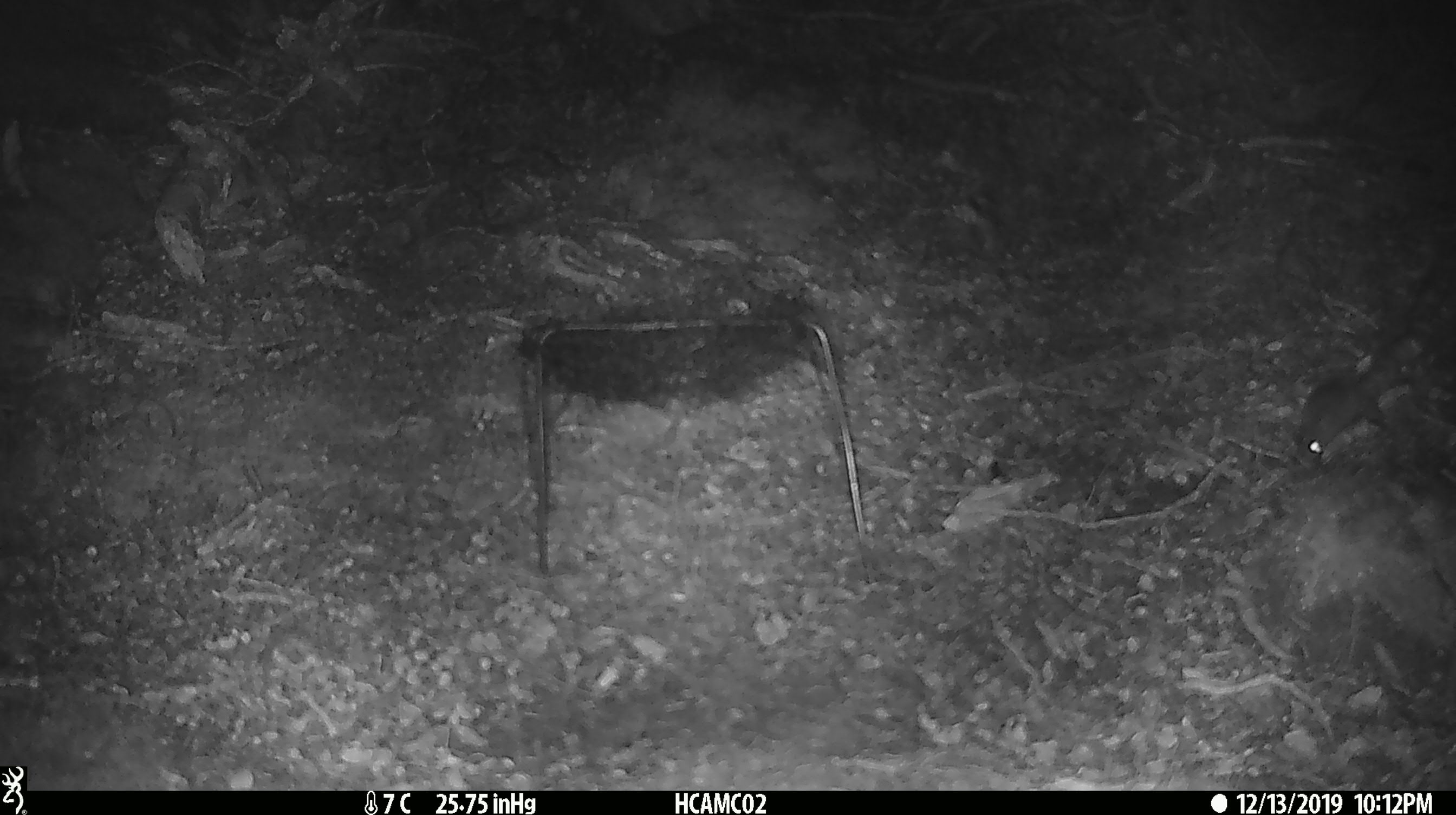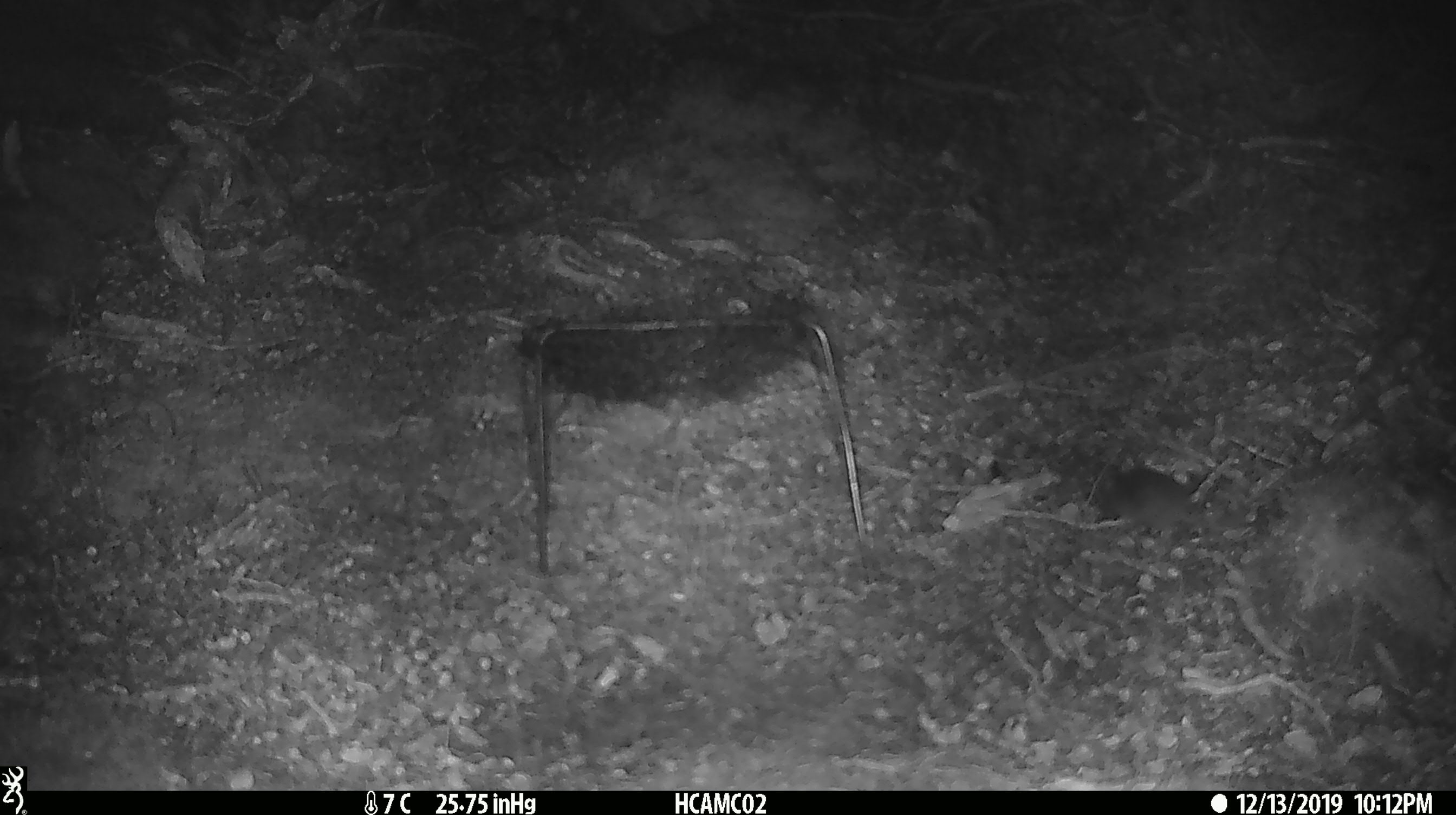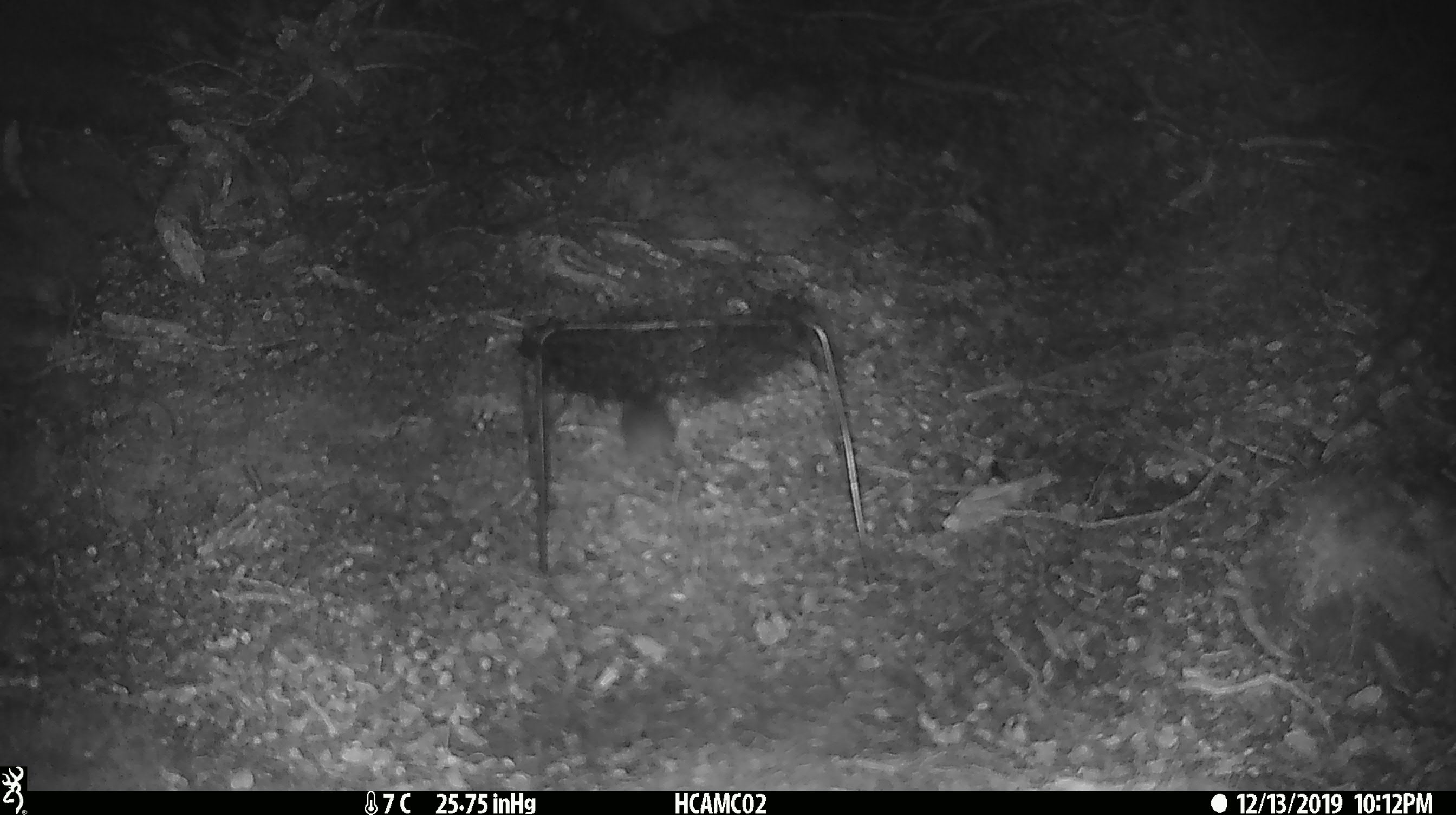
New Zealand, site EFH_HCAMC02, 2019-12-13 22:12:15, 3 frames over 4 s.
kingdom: Animalia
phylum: Chordata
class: Mammalia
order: Rodentia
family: Muridae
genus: Mus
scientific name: Mus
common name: mouse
Mouse (Mus).